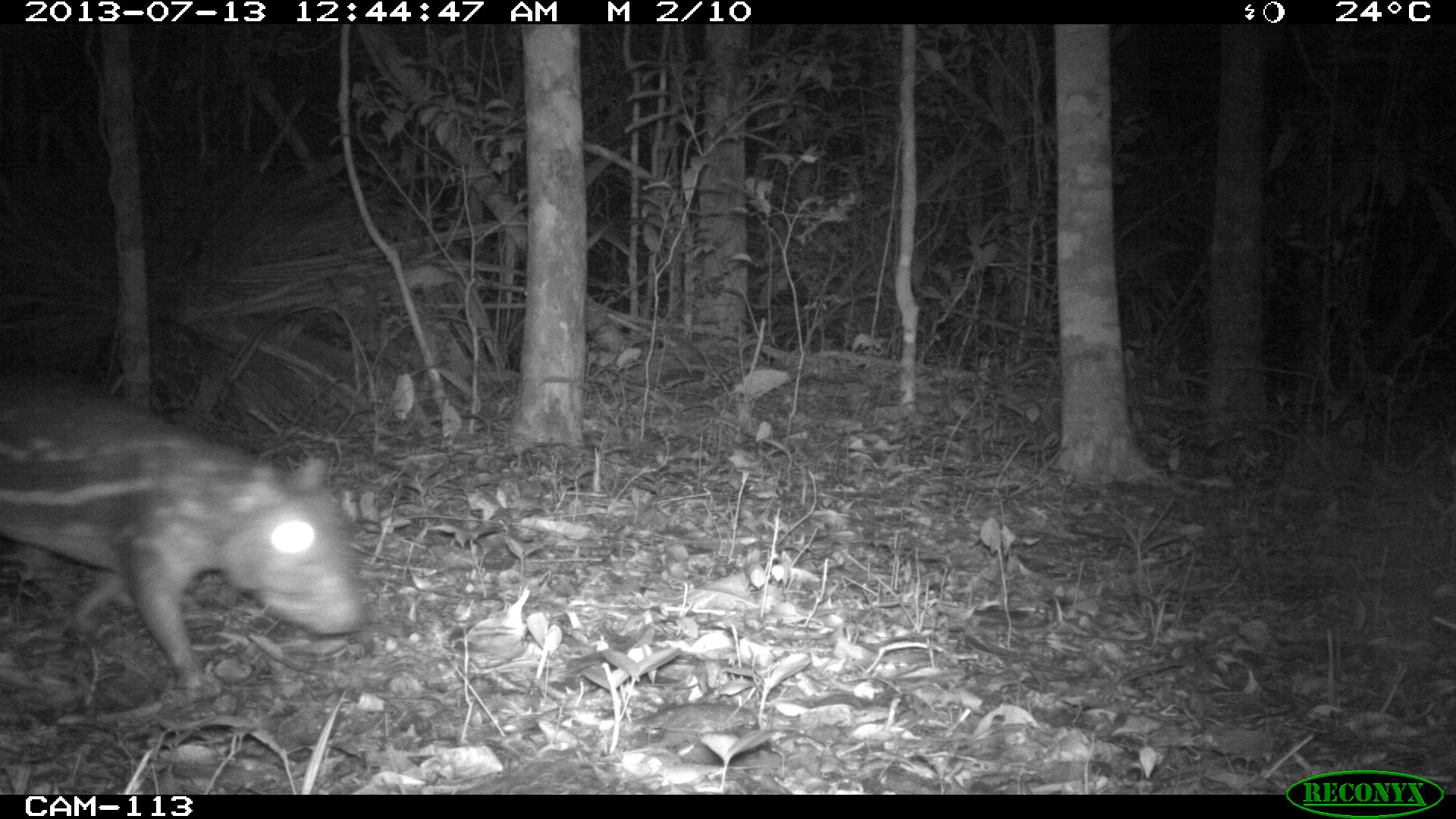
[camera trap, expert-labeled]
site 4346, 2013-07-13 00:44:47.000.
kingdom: Animalia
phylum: Chordata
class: Mammalia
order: Rodentia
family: Cuniculidae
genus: Cuniculus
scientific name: Cuniculus paca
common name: lowland paca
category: agouti paca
Agouti paca (lowland paca) (Cuniculus paca), count 1.